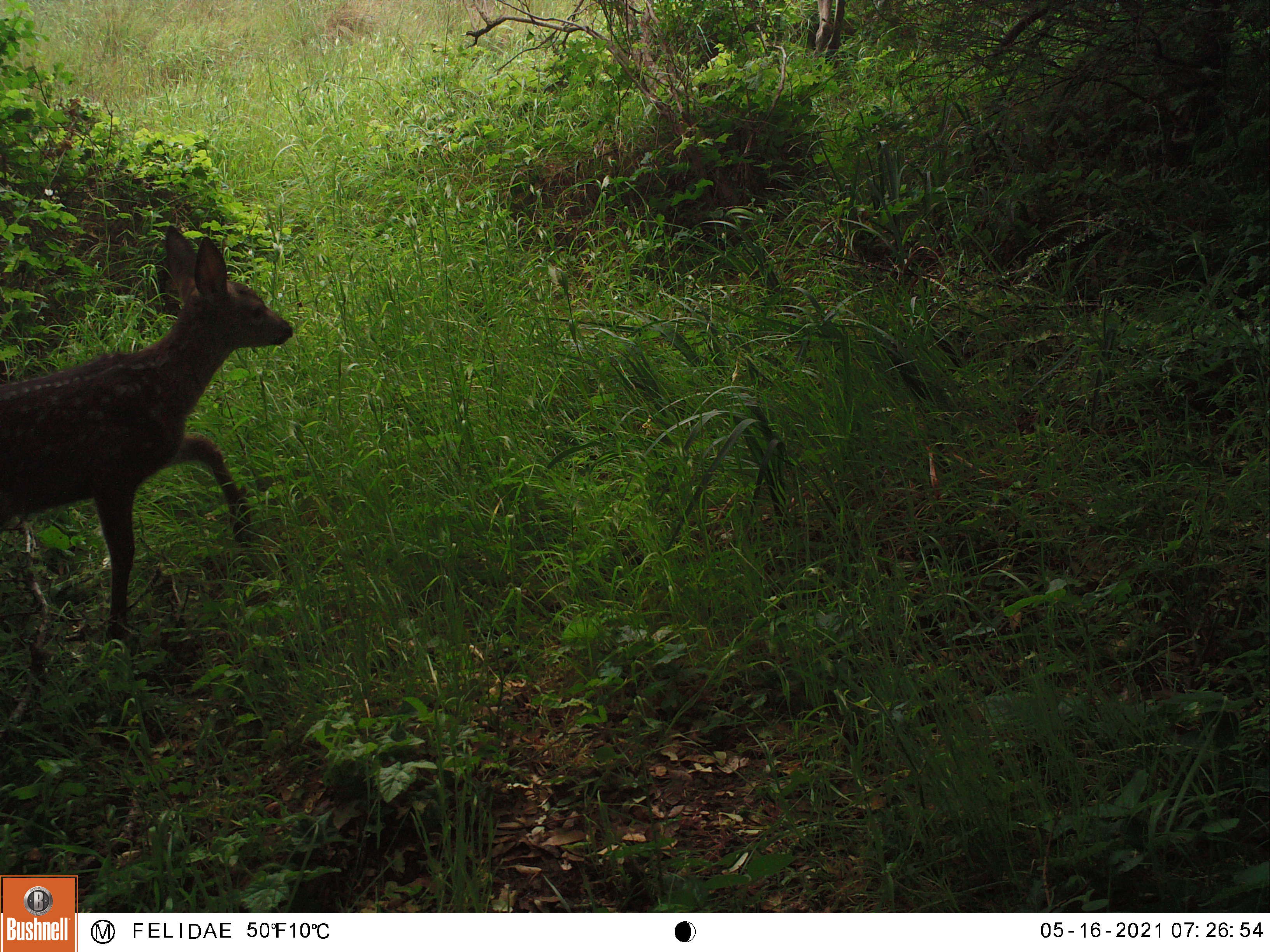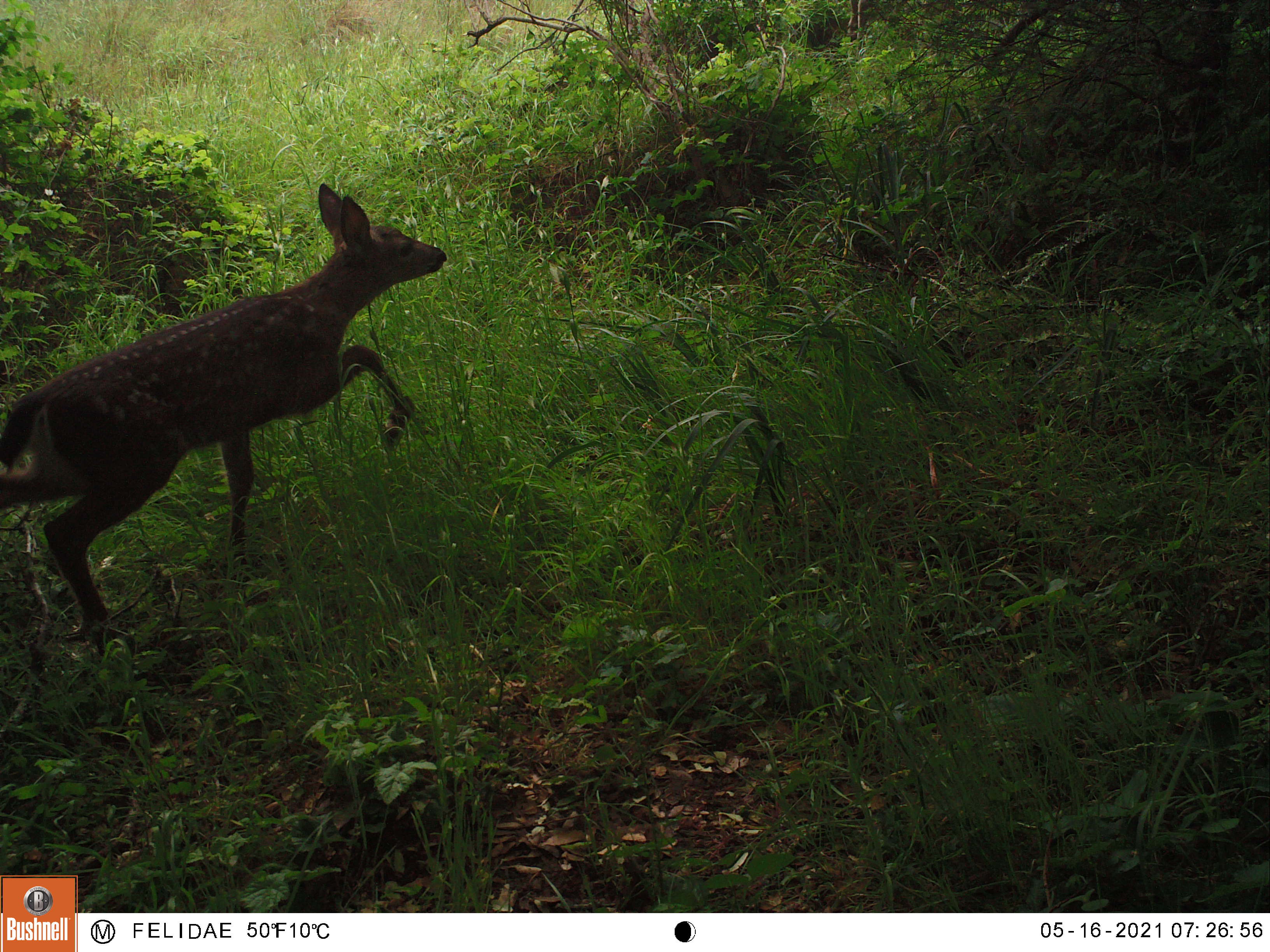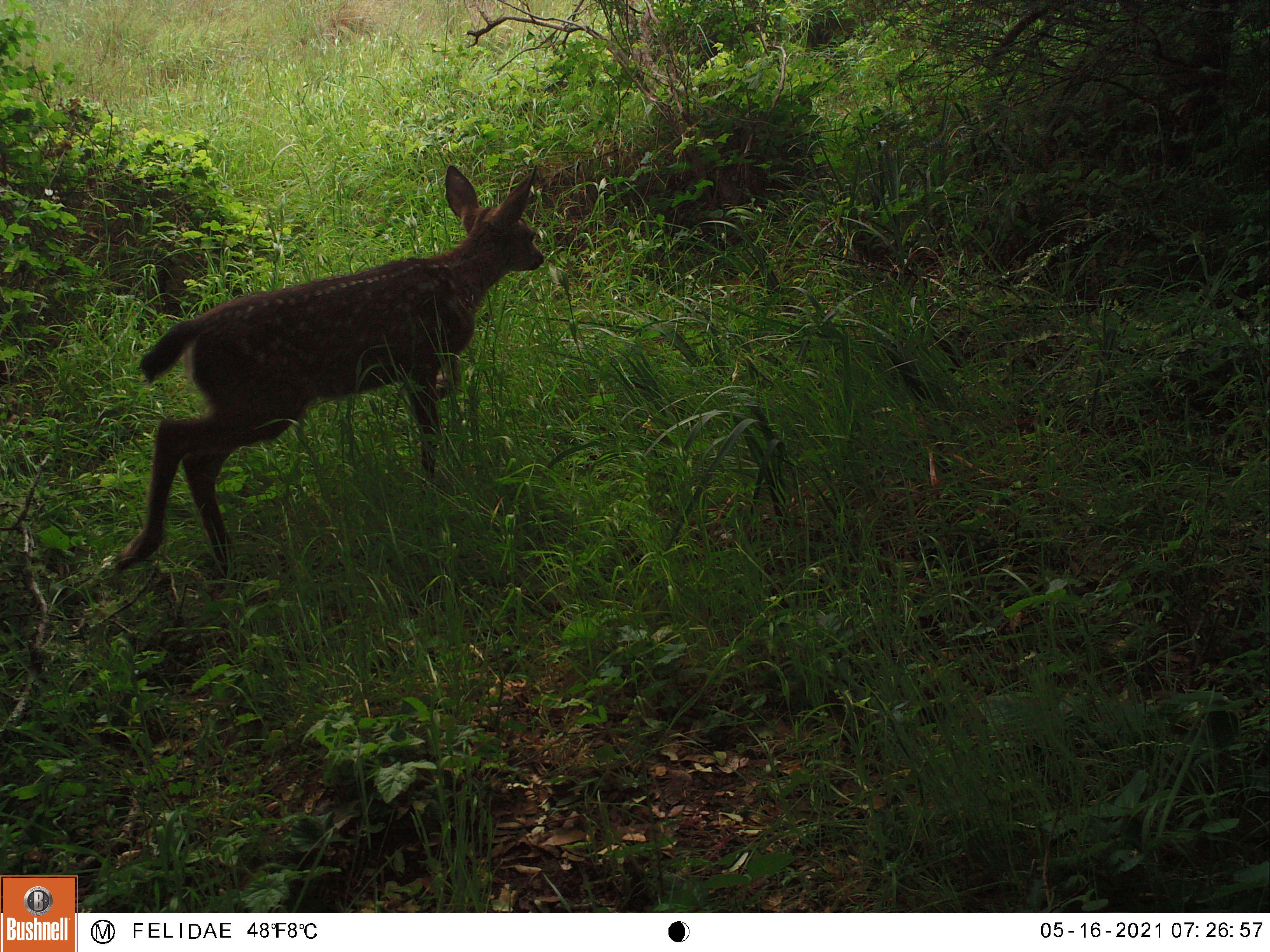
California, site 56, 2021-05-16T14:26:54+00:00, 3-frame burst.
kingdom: Animalia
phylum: Chordata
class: Mammalia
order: Artiodactyla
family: Cervidae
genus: Odocoileus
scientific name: Odocoileus hemionus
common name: mule deer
Mule deer (Odocoileus hemionus).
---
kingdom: Animalia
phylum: Chordata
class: Mammalia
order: Artiodactyla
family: Cervidae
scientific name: Cervidae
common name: elk or deer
Elk or deer (Cervidae).